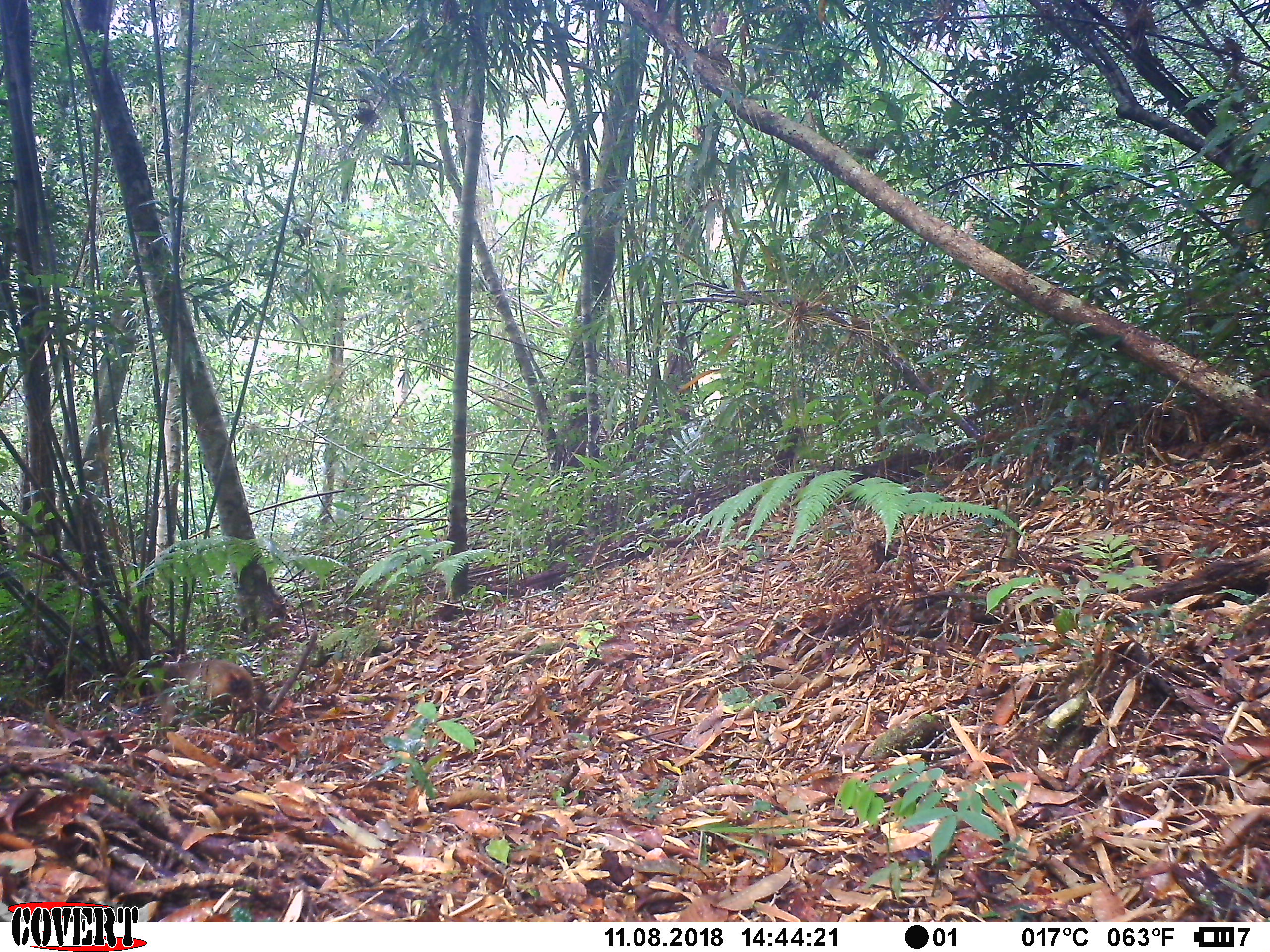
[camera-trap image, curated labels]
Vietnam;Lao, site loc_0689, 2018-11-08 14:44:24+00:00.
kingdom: Animalia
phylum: Chordata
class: Mammalia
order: Primates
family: Cercopithecidae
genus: Macaca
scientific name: Macaca arctoides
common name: stump-tailed macaque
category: stump tailed macaque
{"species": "stump tailed macaque (stump-tailed macaque) (Macaca arctoides)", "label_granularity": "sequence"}